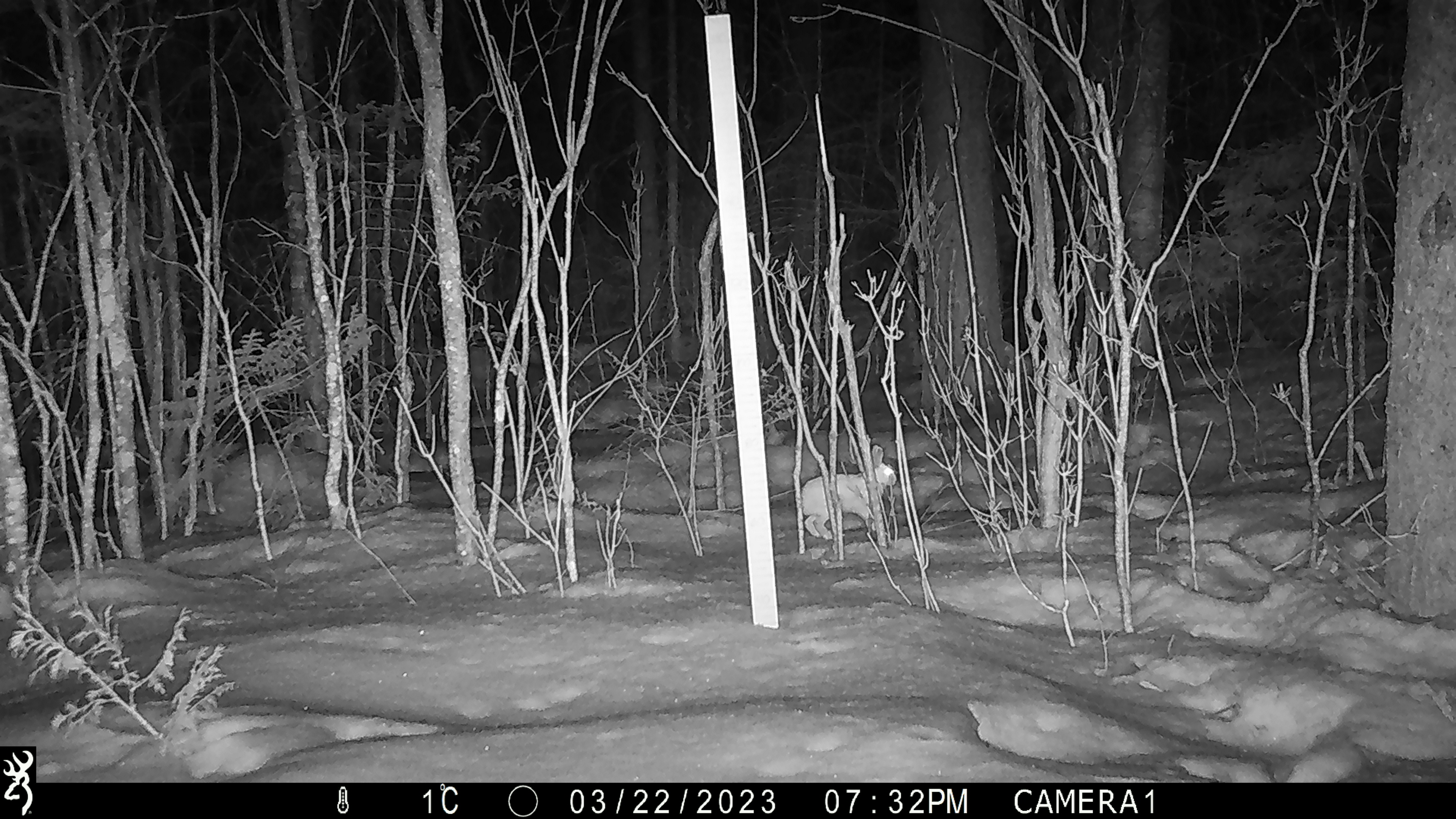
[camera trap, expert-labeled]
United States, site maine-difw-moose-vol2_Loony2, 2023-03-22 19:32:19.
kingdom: Animalia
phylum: Chordata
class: Mammalia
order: Lagomorpha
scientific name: Lagomorpha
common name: rabbit or hare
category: rabbit or hare sp.